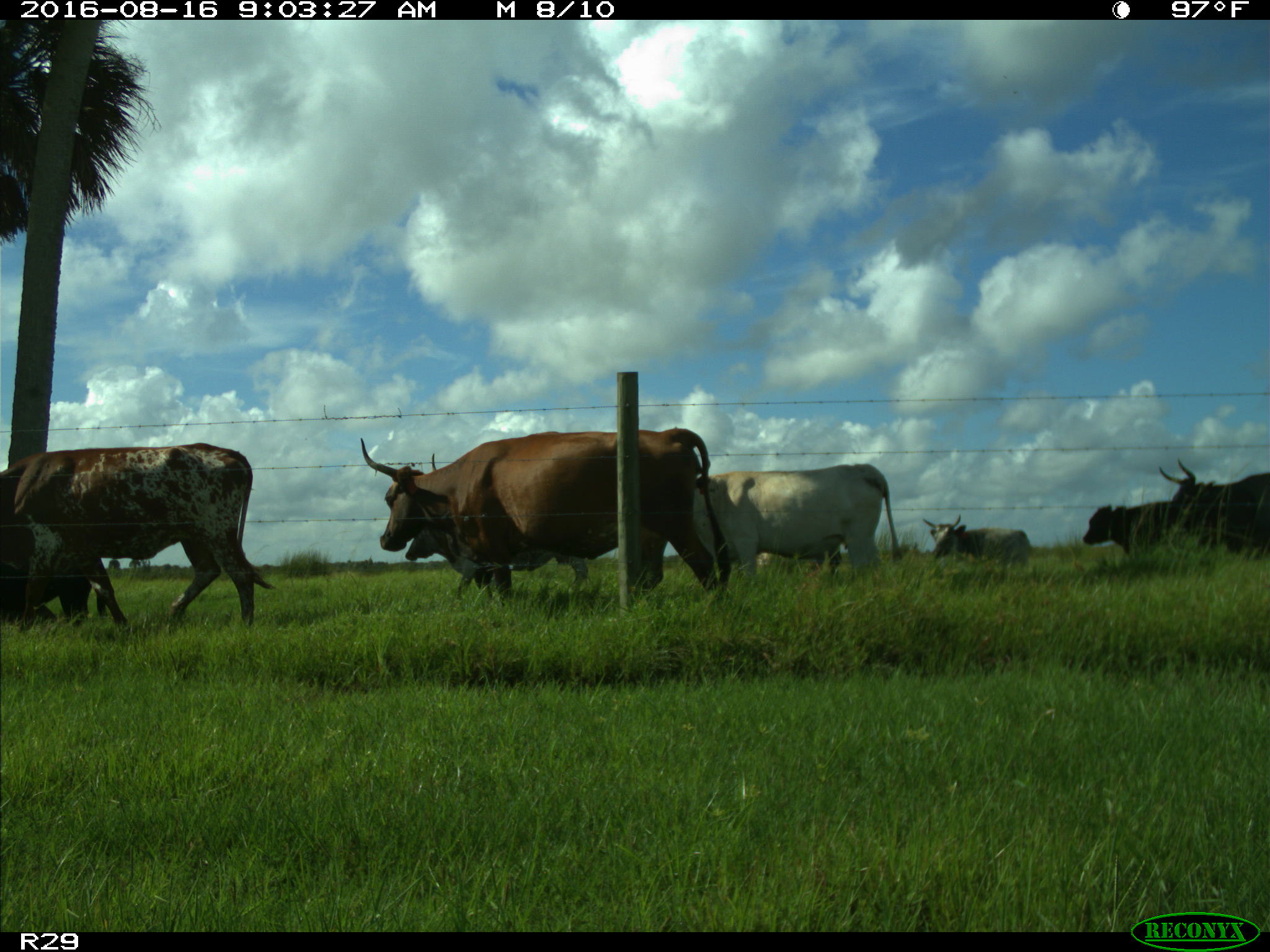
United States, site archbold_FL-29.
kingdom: Animalia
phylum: Chordata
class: Mammalia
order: Artiodactyla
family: Bovidae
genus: Bos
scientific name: Bos taurus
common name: domestic cow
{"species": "Bos taurus (domestic cow)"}